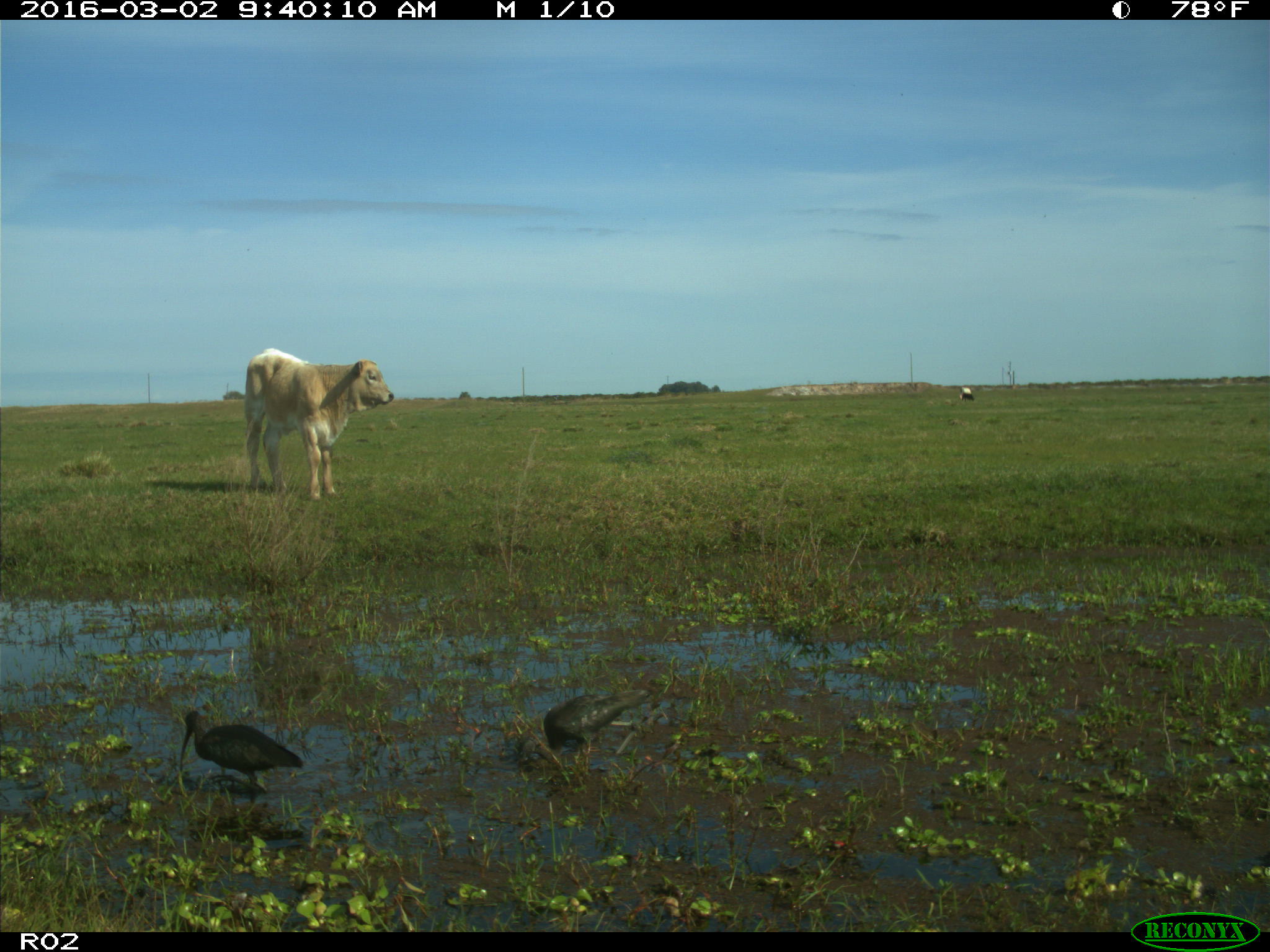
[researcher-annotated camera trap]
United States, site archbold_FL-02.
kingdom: Animalia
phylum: Chordata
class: Mammalia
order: Artiodactyla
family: Bovidae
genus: Bos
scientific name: Bos taurus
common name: domestic cow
Bos taurus (domestic cow).